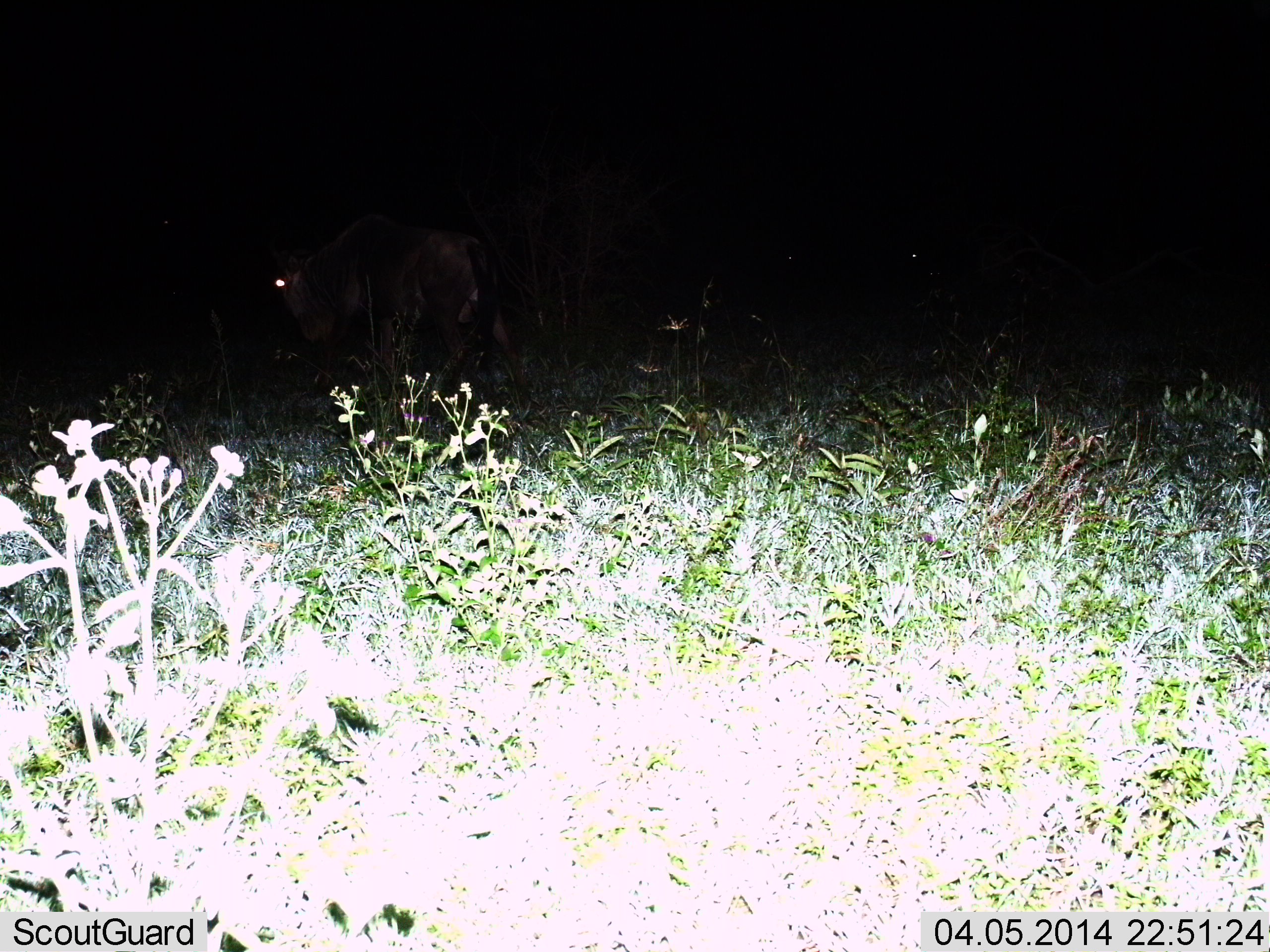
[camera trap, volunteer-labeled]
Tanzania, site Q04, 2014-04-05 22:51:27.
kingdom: Animalia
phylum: Chordata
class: Mammalia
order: Artiodactyla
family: Bovidae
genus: Connochaetes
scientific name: Connochaetes taurinus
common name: blue wildebeest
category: wildebeest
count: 1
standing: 60%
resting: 0%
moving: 30%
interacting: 0%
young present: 0%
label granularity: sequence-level